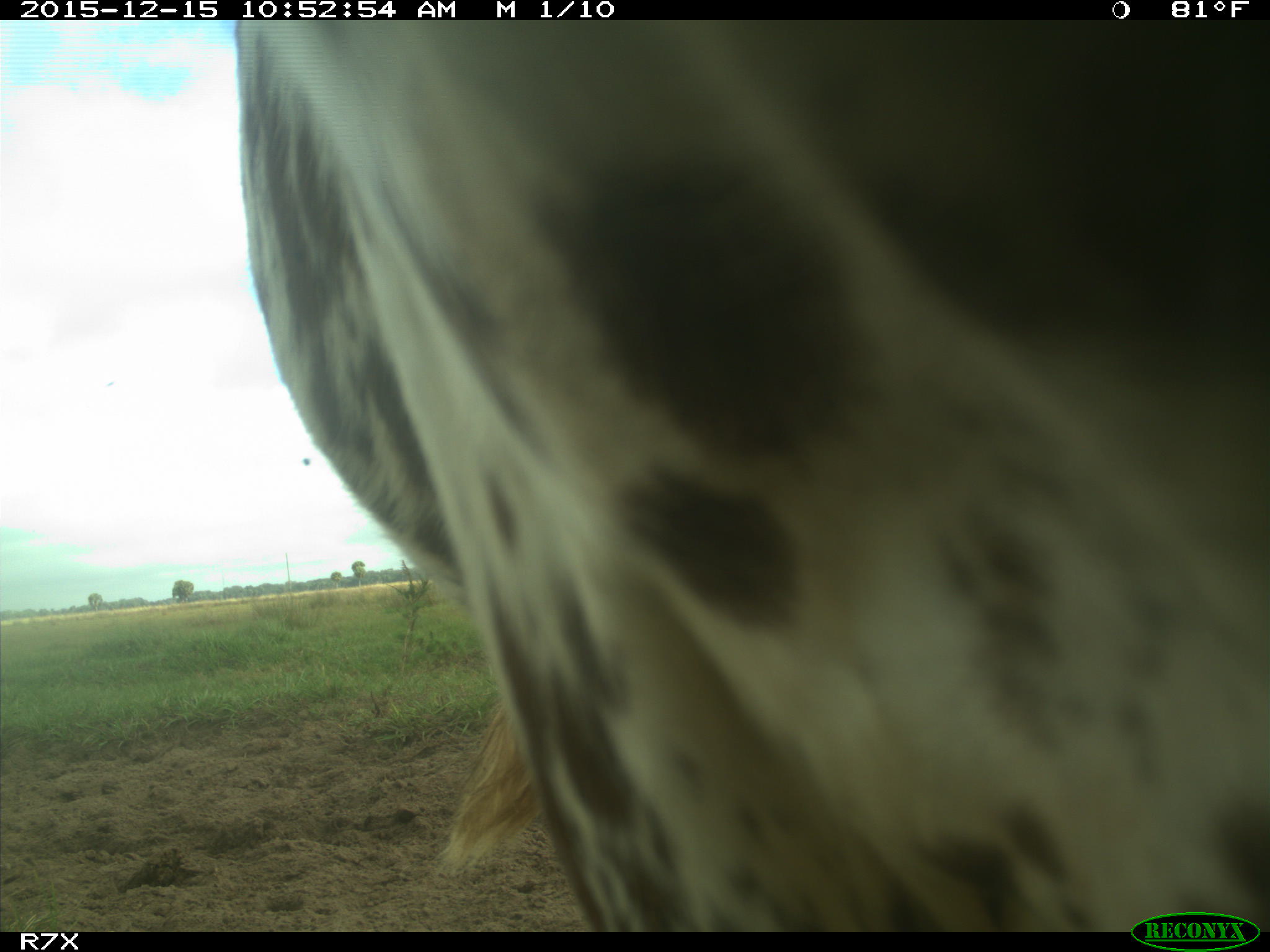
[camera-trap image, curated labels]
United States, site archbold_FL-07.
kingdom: Animalia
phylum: Chordata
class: Mammalia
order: Artiodactyla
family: Bovidae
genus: Bos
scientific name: Bos taurus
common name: domestic cow